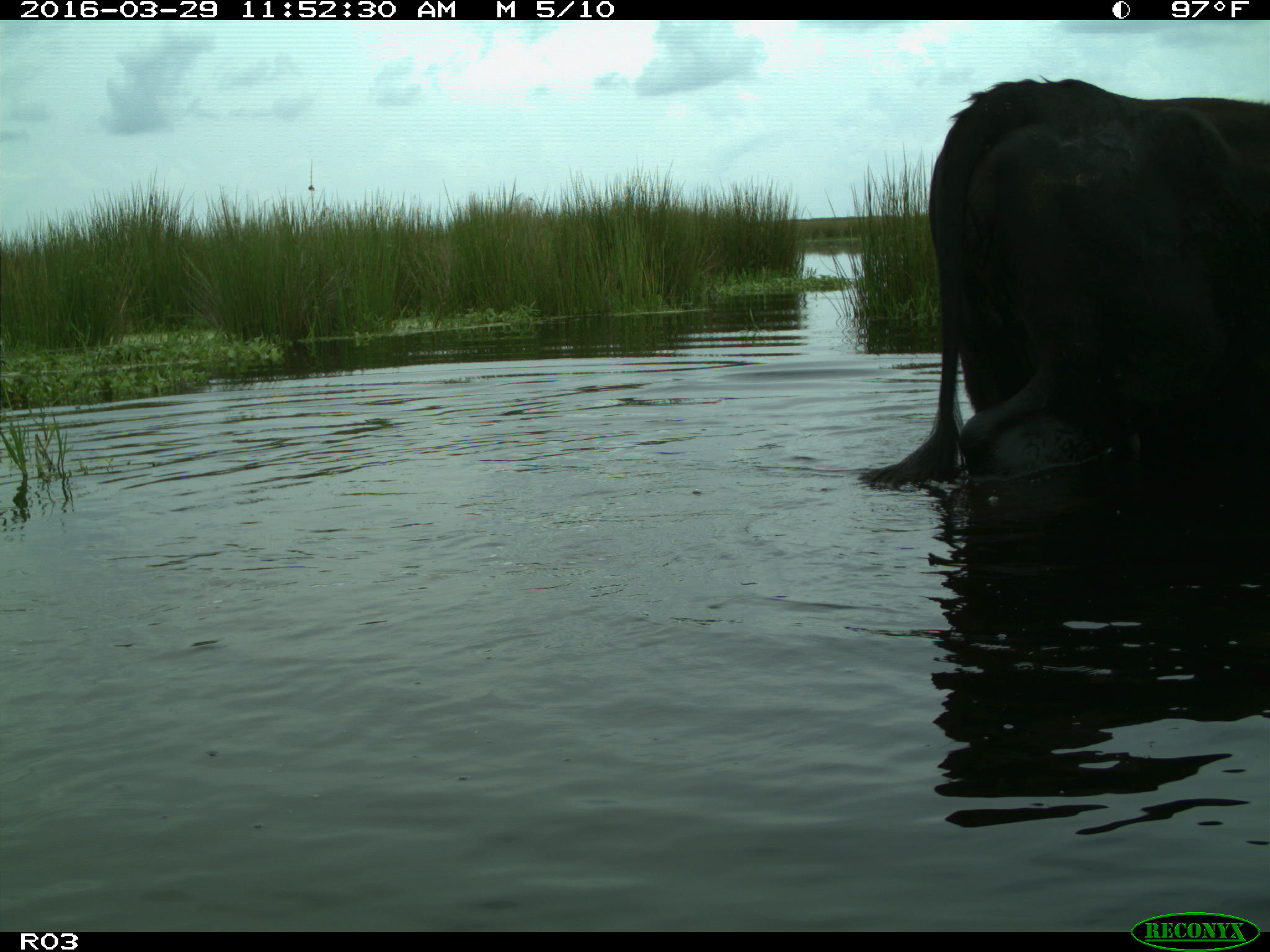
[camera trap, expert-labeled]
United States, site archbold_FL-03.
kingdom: Animalia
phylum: Chordata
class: Mammalia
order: Artiodactyla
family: Bovidae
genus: Bos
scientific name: Bos taurus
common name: domestic cow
Bos taurus (domestic cow).